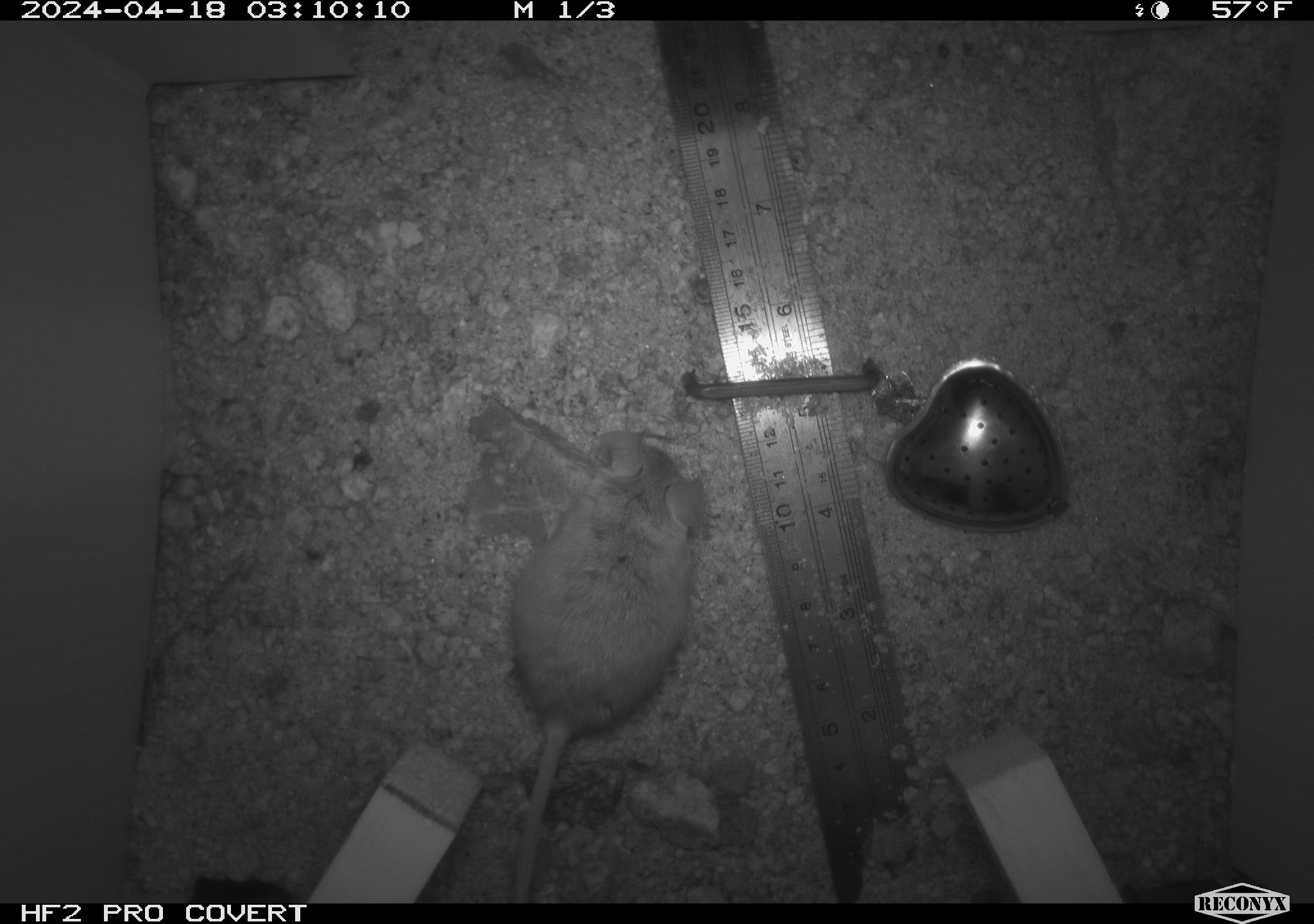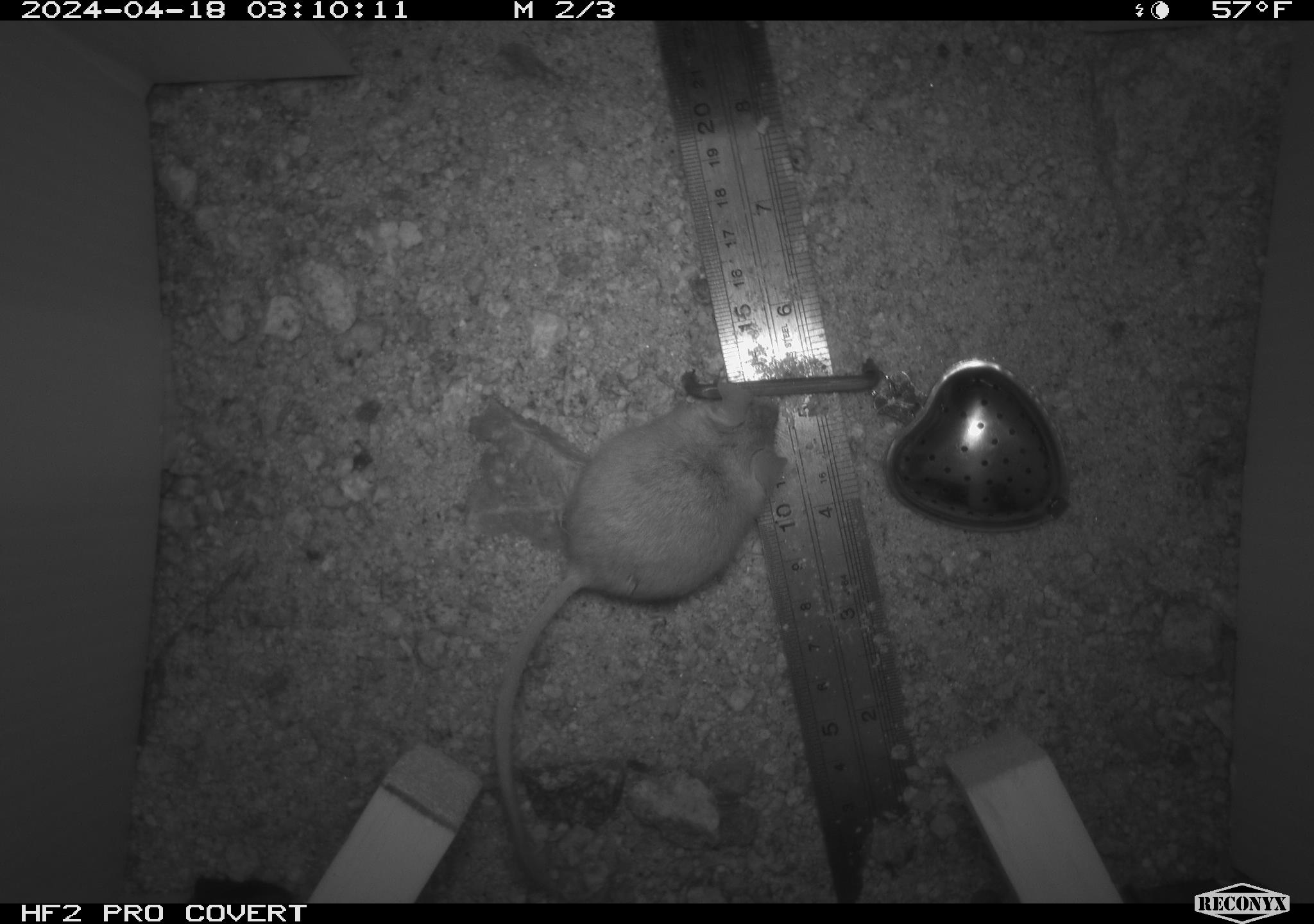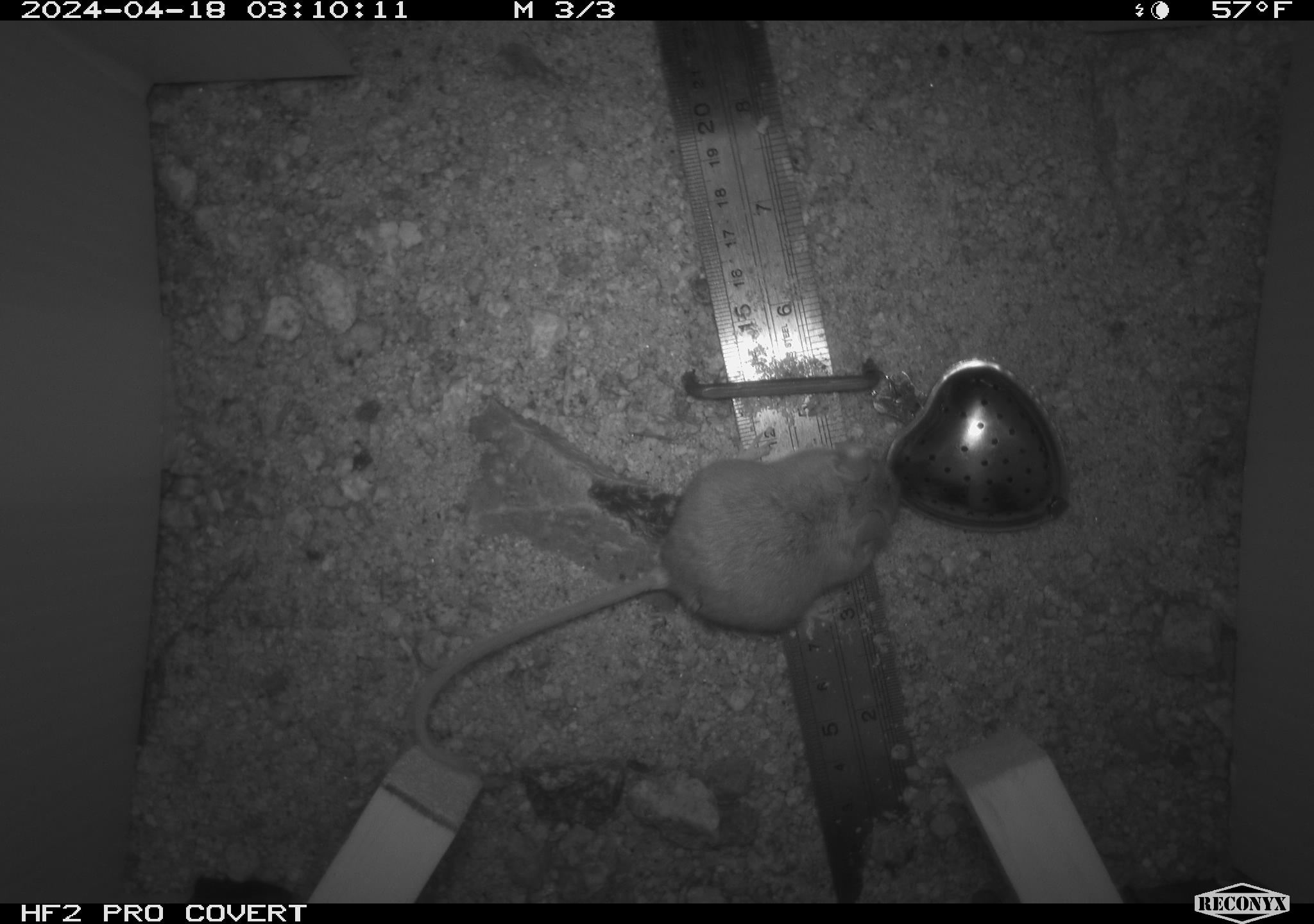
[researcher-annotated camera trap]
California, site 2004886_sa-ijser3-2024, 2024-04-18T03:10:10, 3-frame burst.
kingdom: Animalia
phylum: Chordata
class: Mammalia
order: Rodentia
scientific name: Rodentia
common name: mouse species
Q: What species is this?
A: Mouse species (Rodentia).